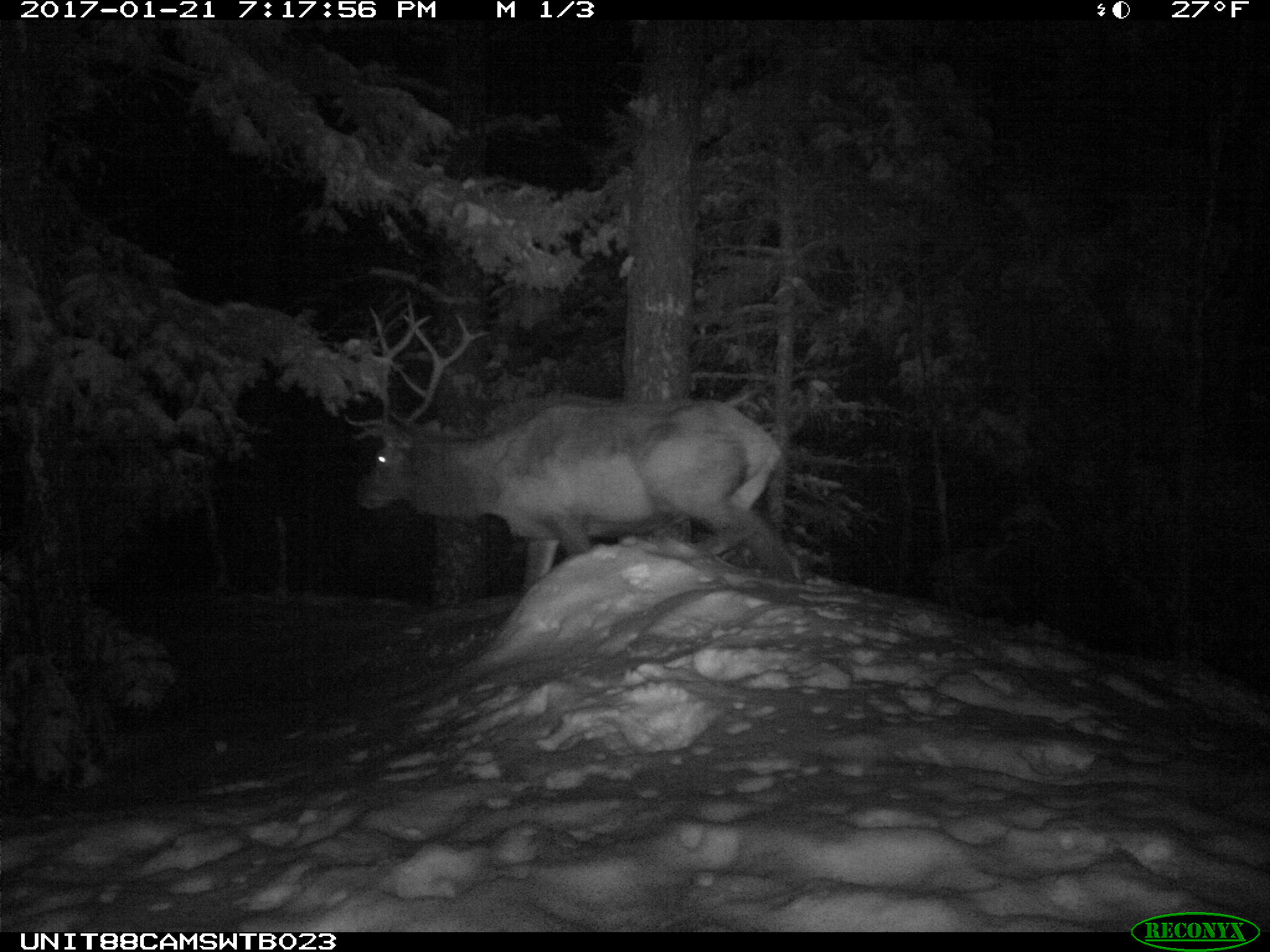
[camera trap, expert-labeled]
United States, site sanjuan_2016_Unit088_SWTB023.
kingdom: Animalia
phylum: Chordata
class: Mammalia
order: Artiodactyla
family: Cervidae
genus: Cervus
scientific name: Cervus elaphus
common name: red deer